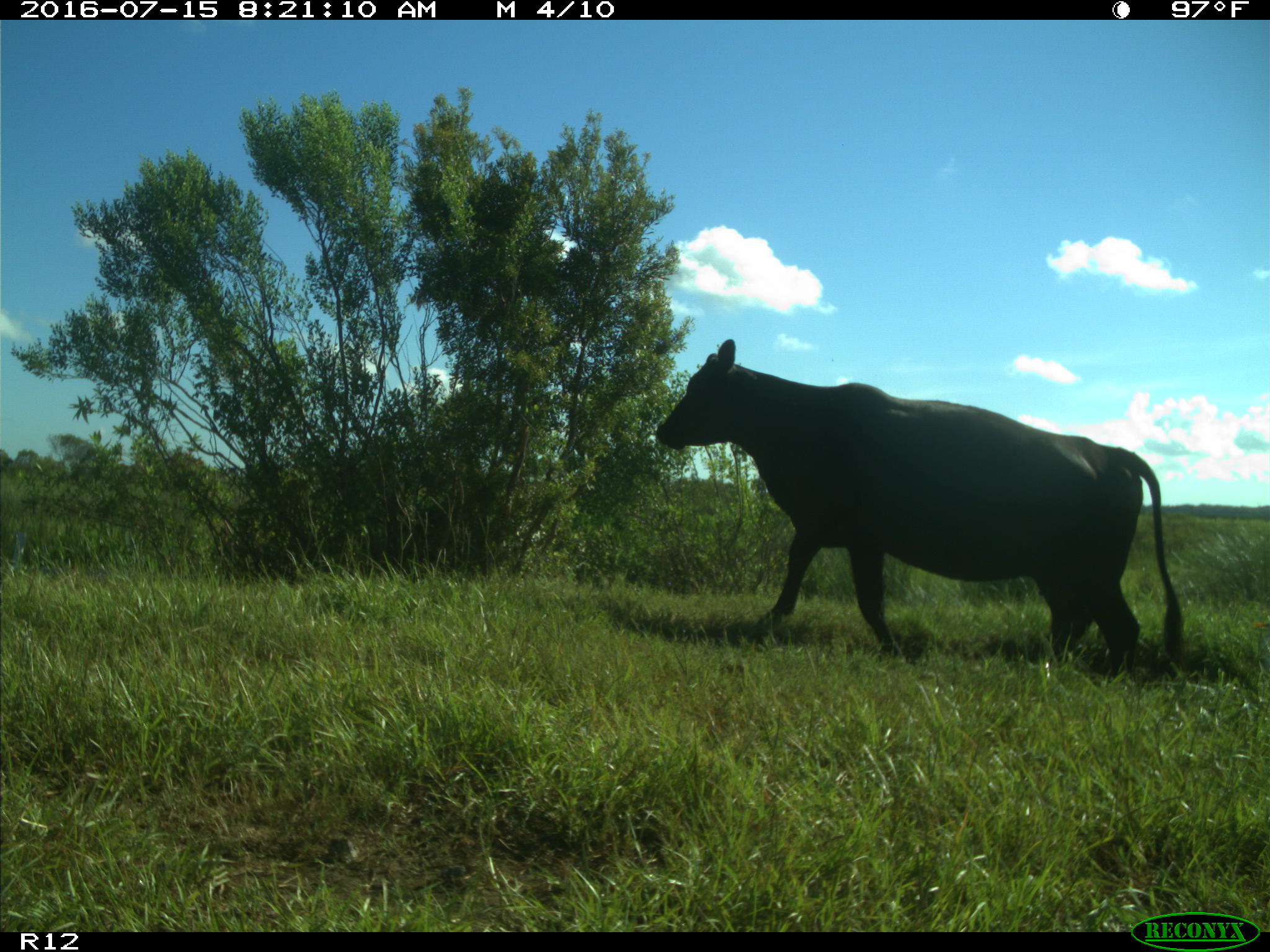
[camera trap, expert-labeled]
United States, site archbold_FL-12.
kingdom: Animalia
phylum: Chordata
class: Mammalia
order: Artiodactyla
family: Bovidae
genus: Bos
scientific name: Bos taurus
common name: domestic cow